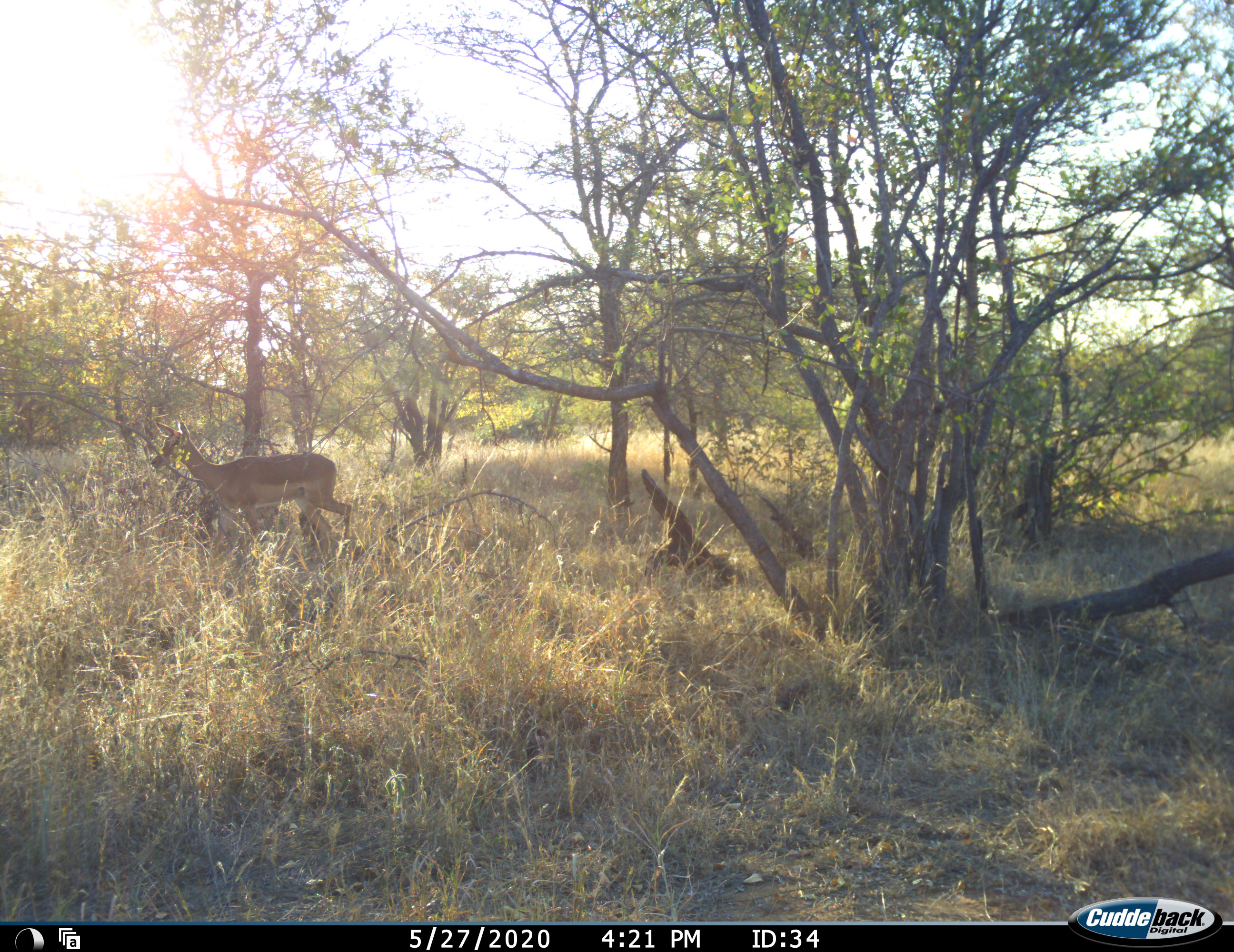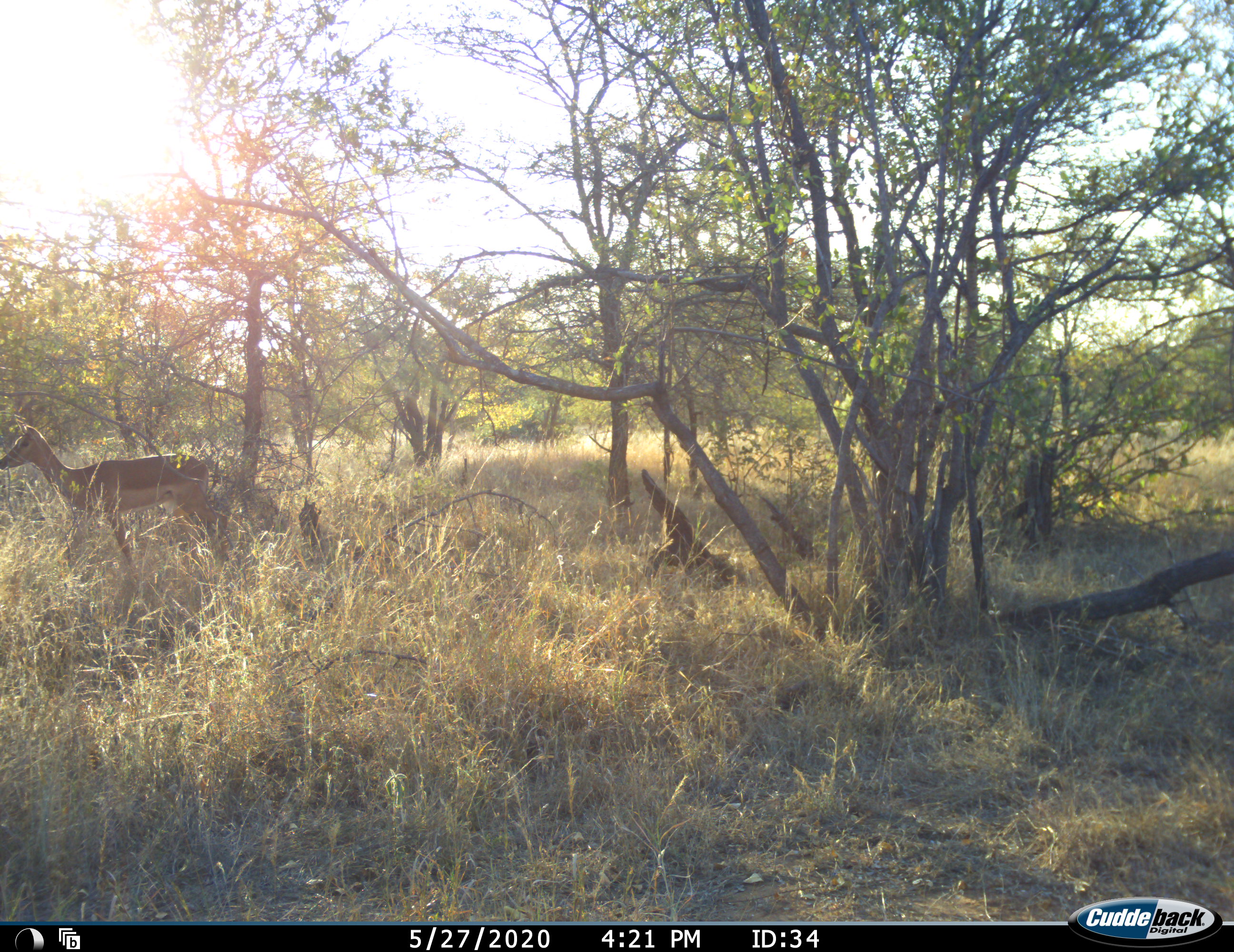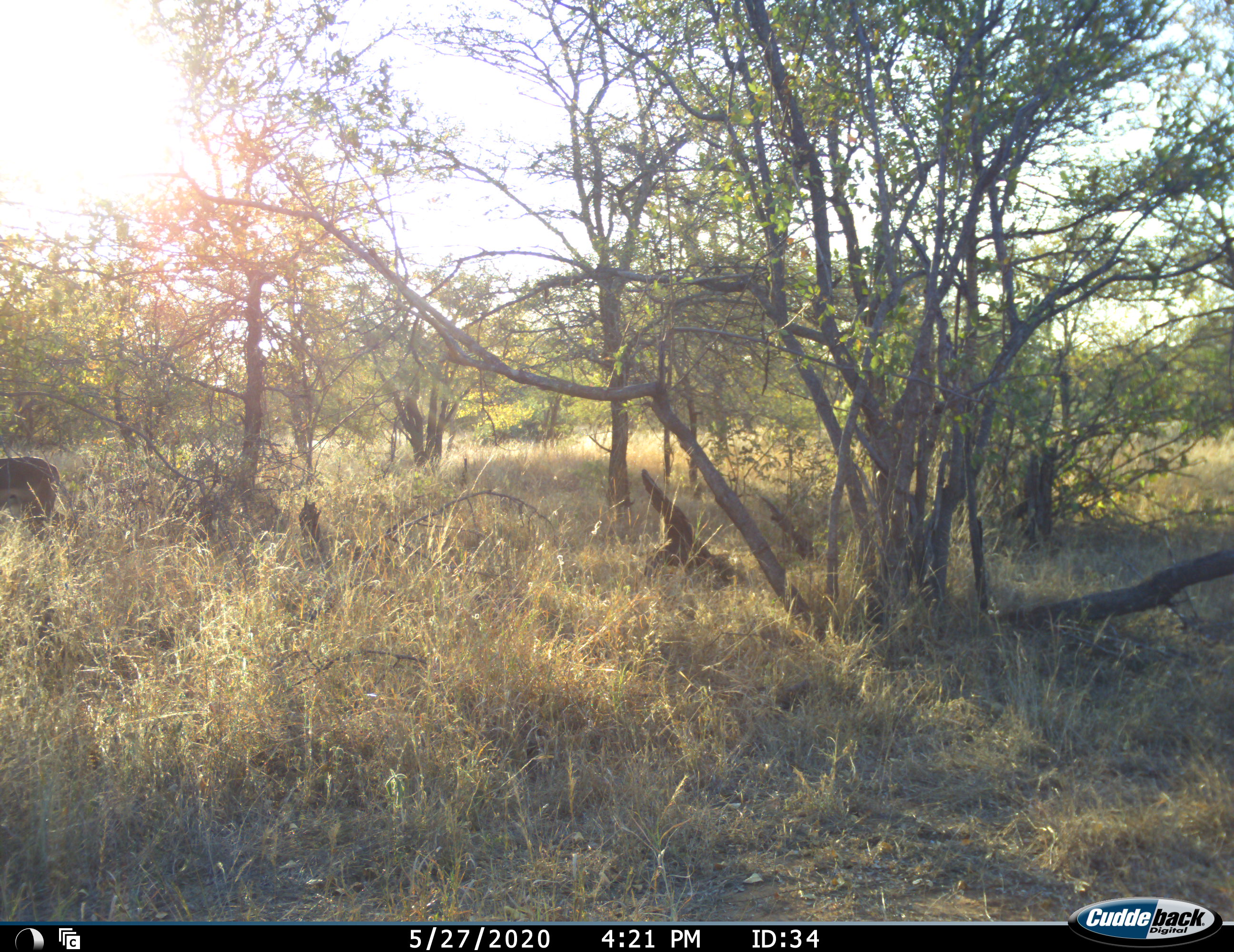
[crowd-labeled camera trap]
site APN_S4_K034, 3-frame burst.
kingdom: Animalia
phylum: Chordata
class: Mammalia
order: Artiodactyla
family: Bovidae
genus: Aepyceros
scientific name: Aepyceros melampus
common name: impala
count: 1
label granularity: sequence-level